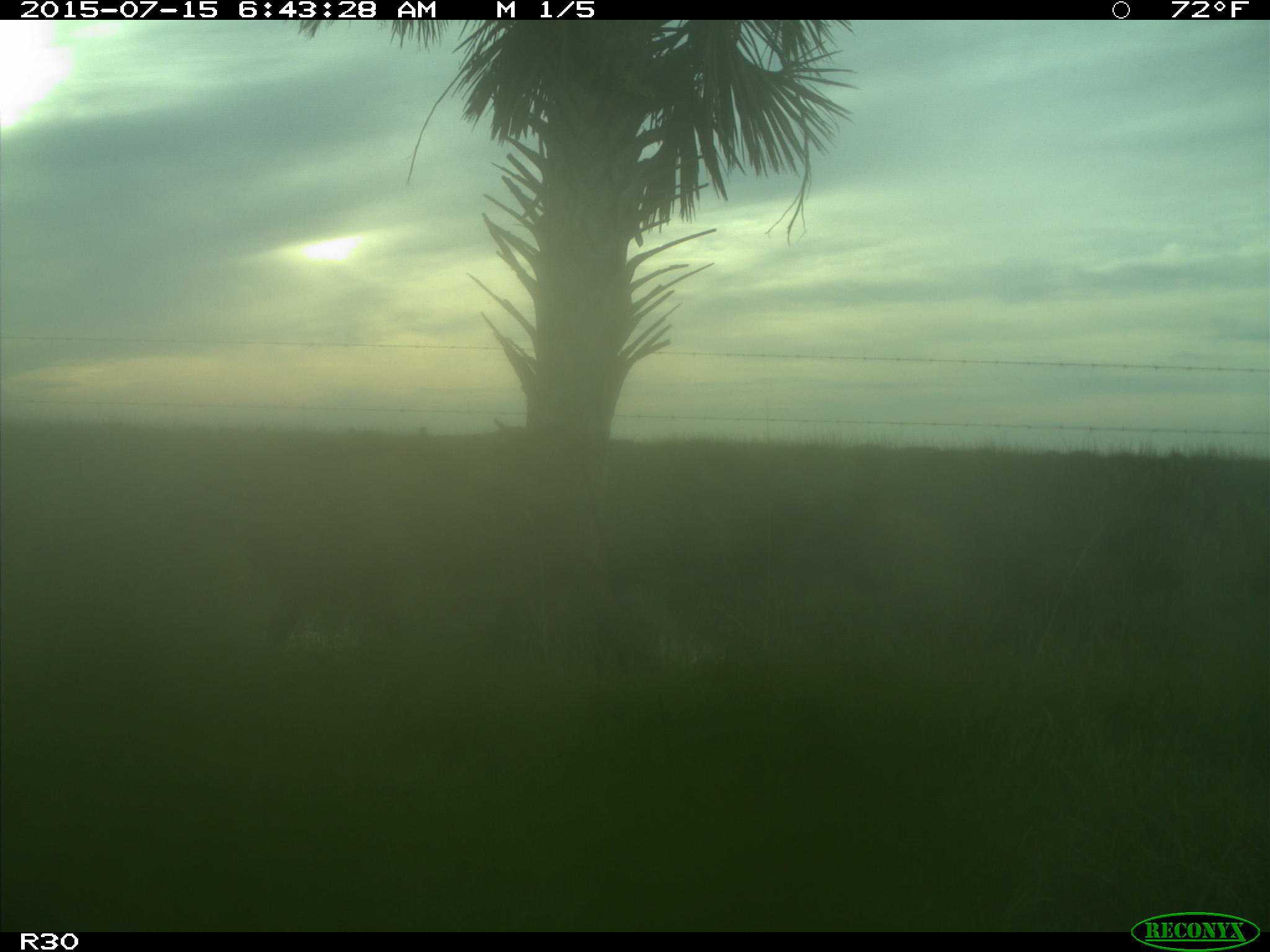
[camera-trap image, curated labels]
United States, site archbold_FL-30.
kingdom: Animalia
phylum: Chordata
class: Mammalia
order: Artiodactyla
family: Bovidae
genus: Bos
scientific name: Bos taurus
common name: domestic cow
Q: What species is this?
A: Bos taurus (domestic cow).